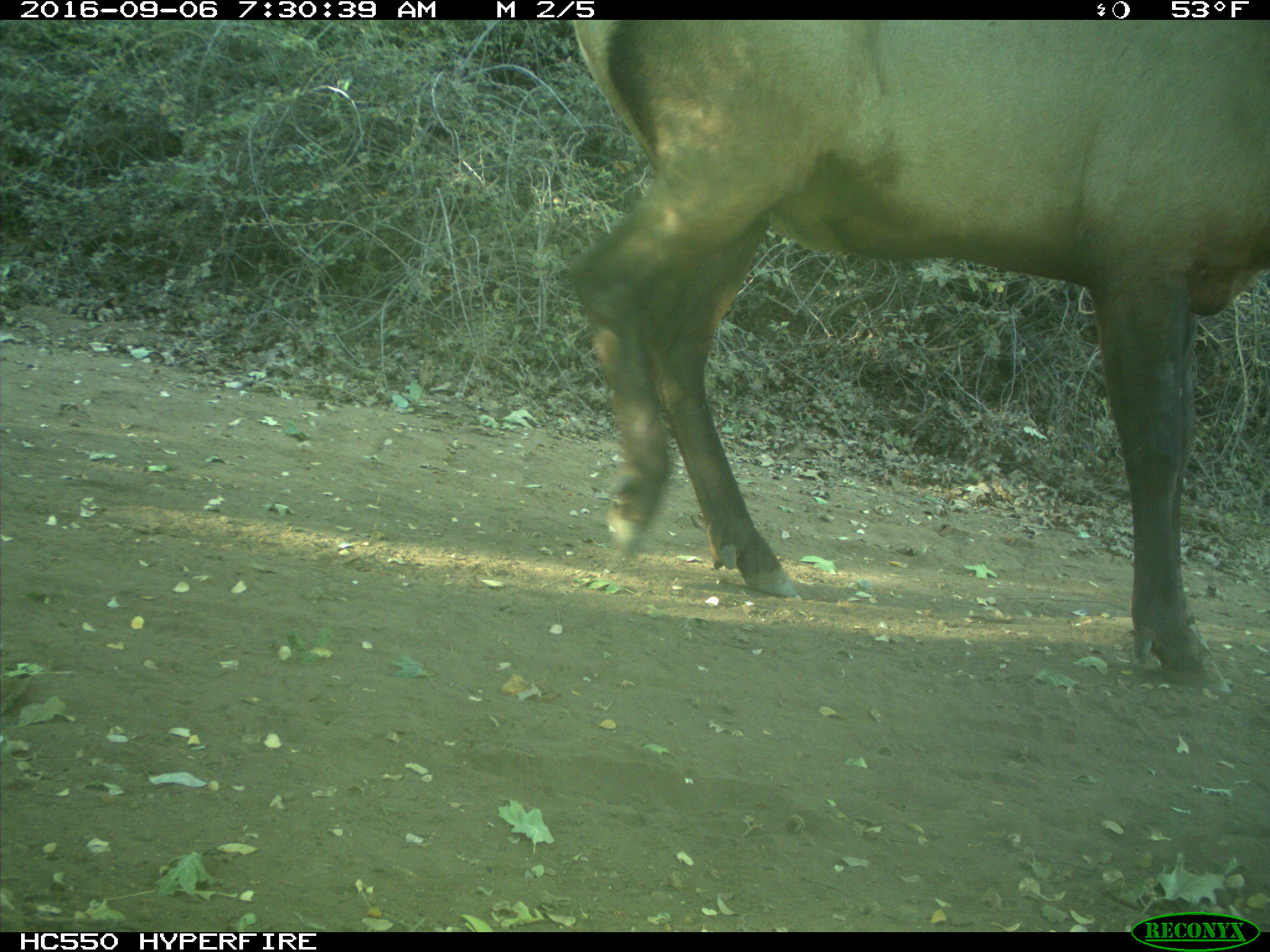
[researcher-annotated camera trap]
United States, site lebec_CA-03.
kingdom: Animalia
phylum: Chordata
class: Mammalia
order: Artiodactyla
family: Cervidae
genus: Cervus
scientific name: Cervus canadensis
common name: elk